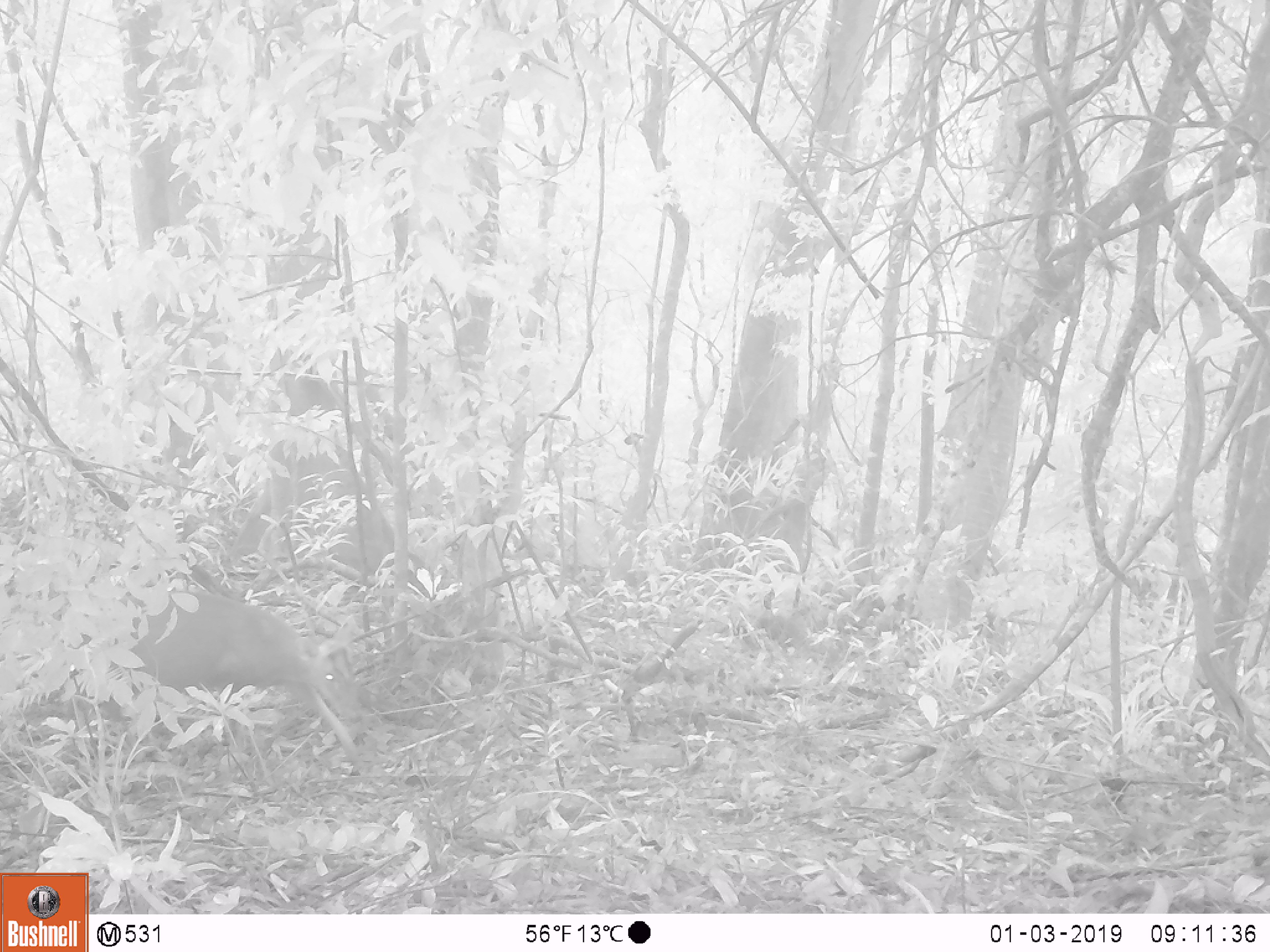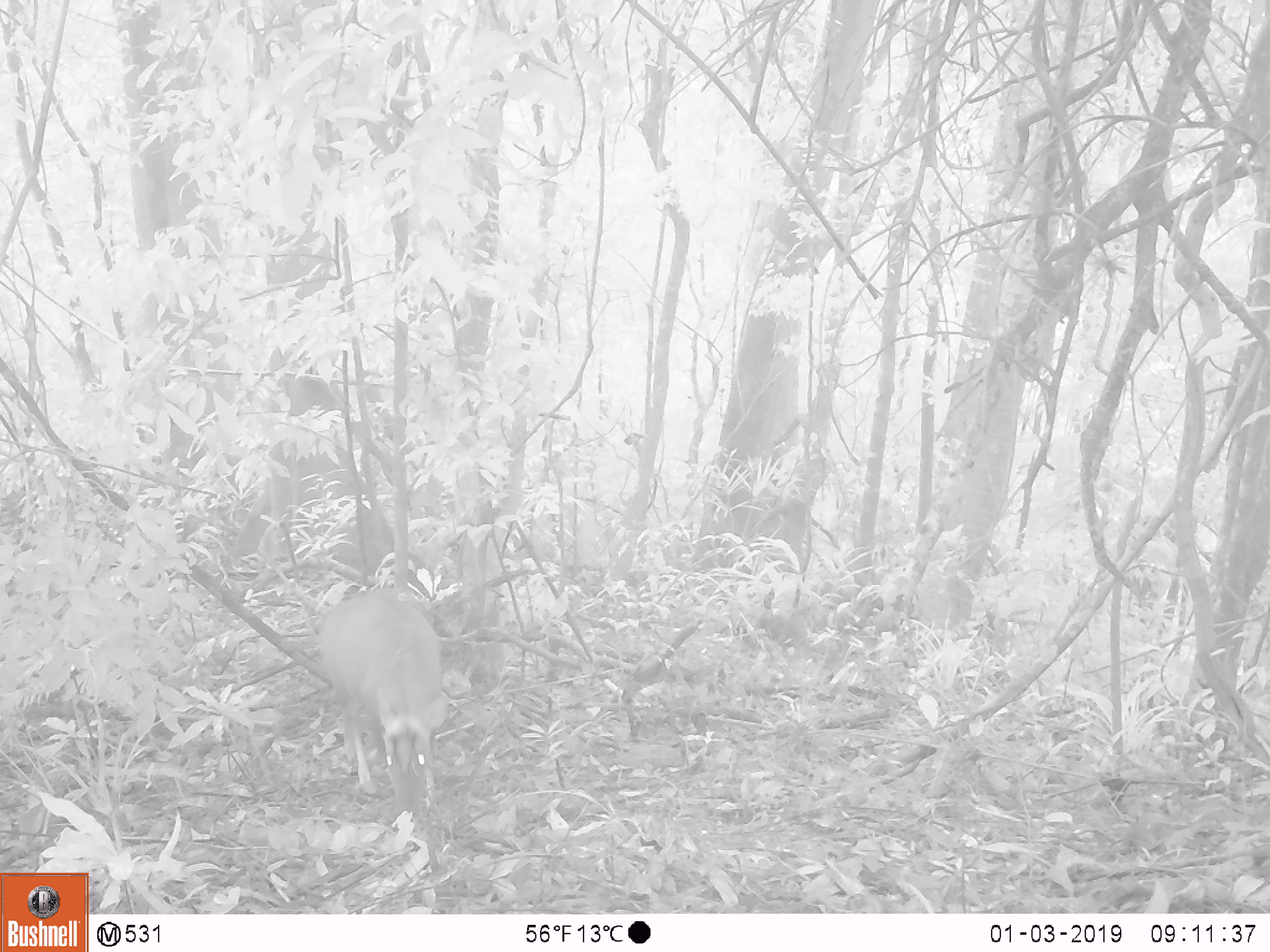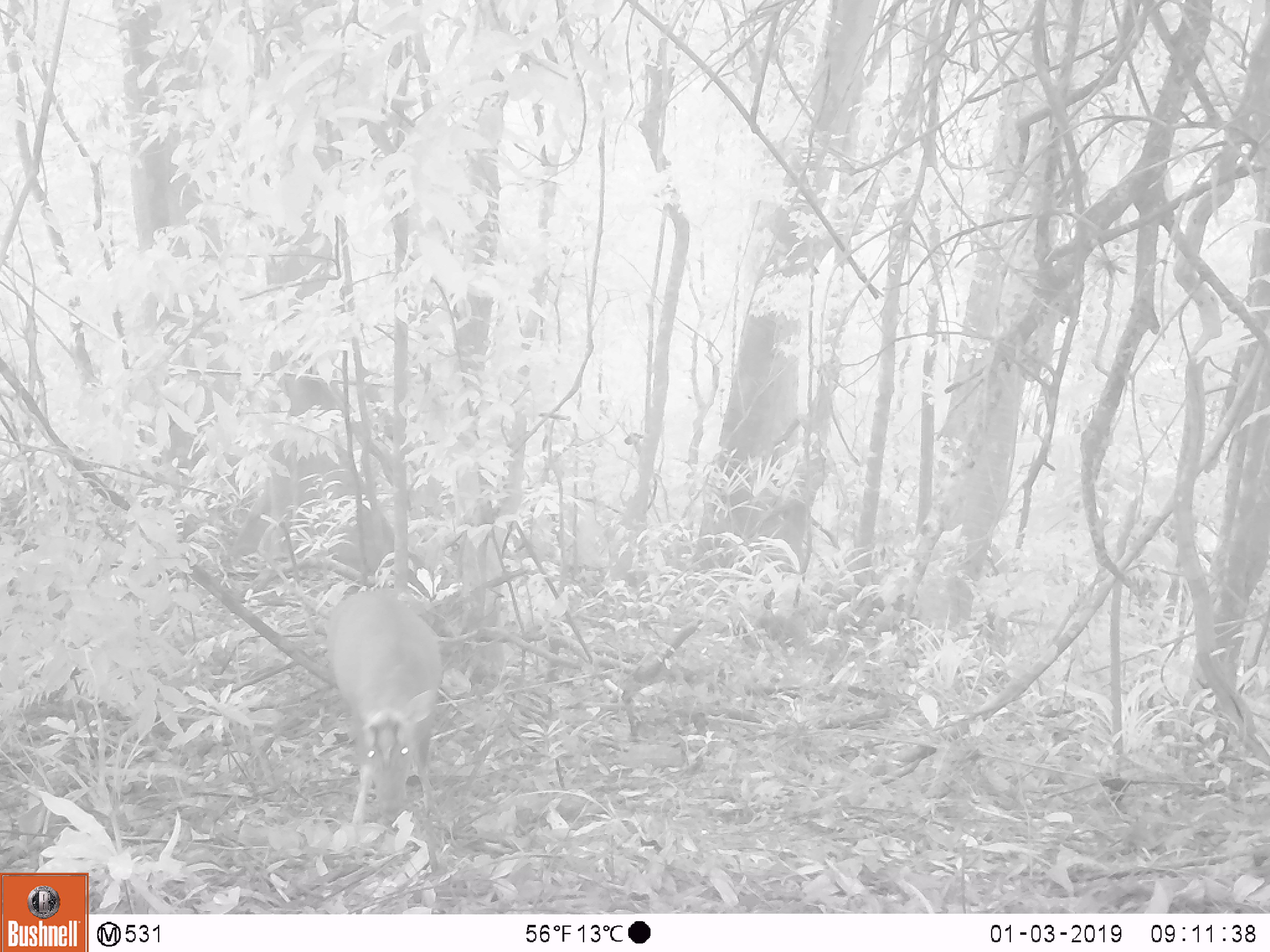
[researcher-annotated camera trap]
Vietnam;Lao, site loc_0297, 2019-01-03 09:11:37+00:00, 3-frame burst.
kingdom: Animalia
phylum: Chordata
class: Mammalia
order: Artiodactyla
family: Cervidae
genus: Muntiacus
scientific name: Muntiacus rooseveltorum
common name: roosevelt's muntjac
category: roosevelts muntjac group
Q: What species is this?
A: Roosevelts muntjac group (roosevelt's muntjac) (Muntiacus rooseveltorum).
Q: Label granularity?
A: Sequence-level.